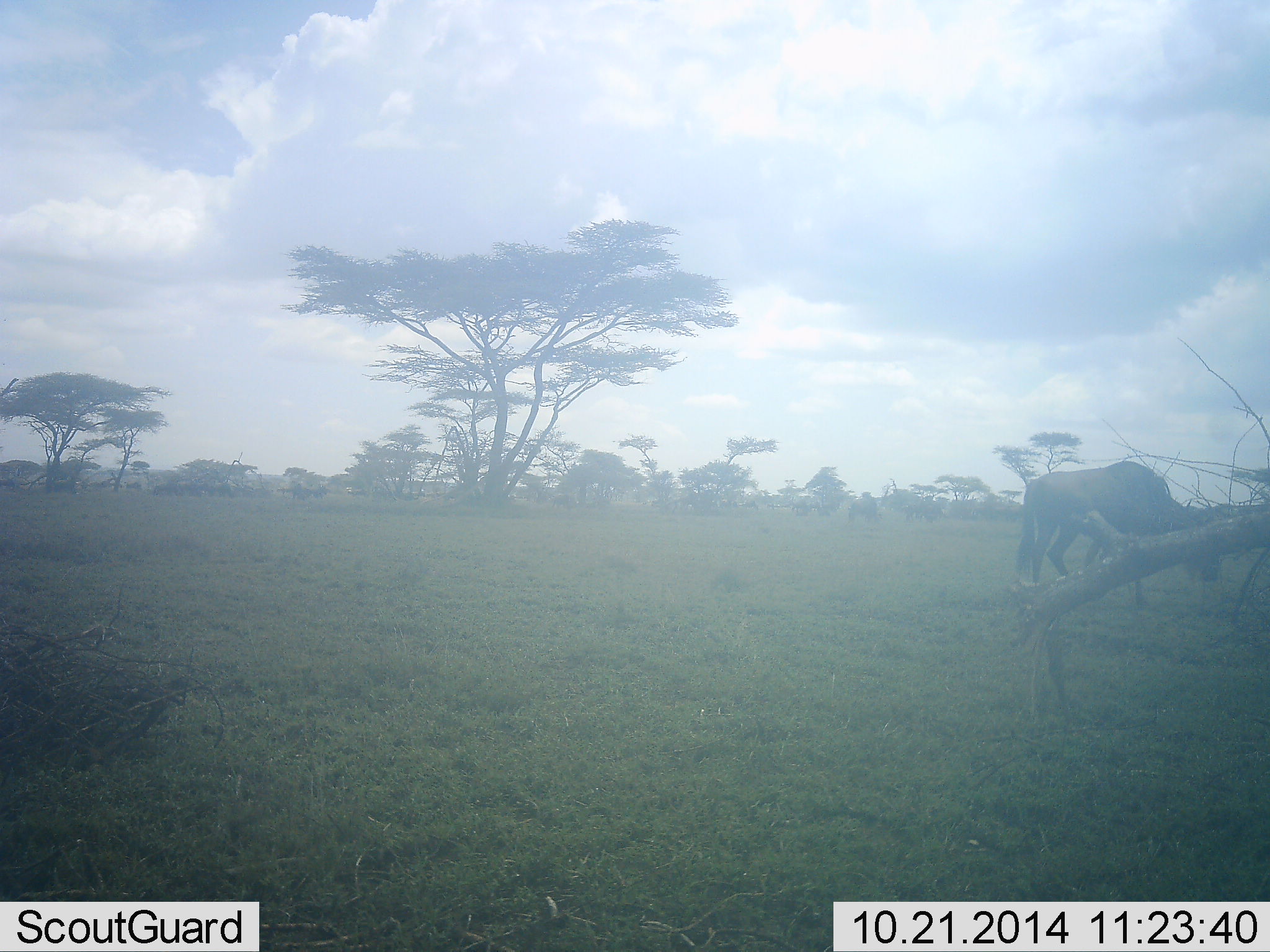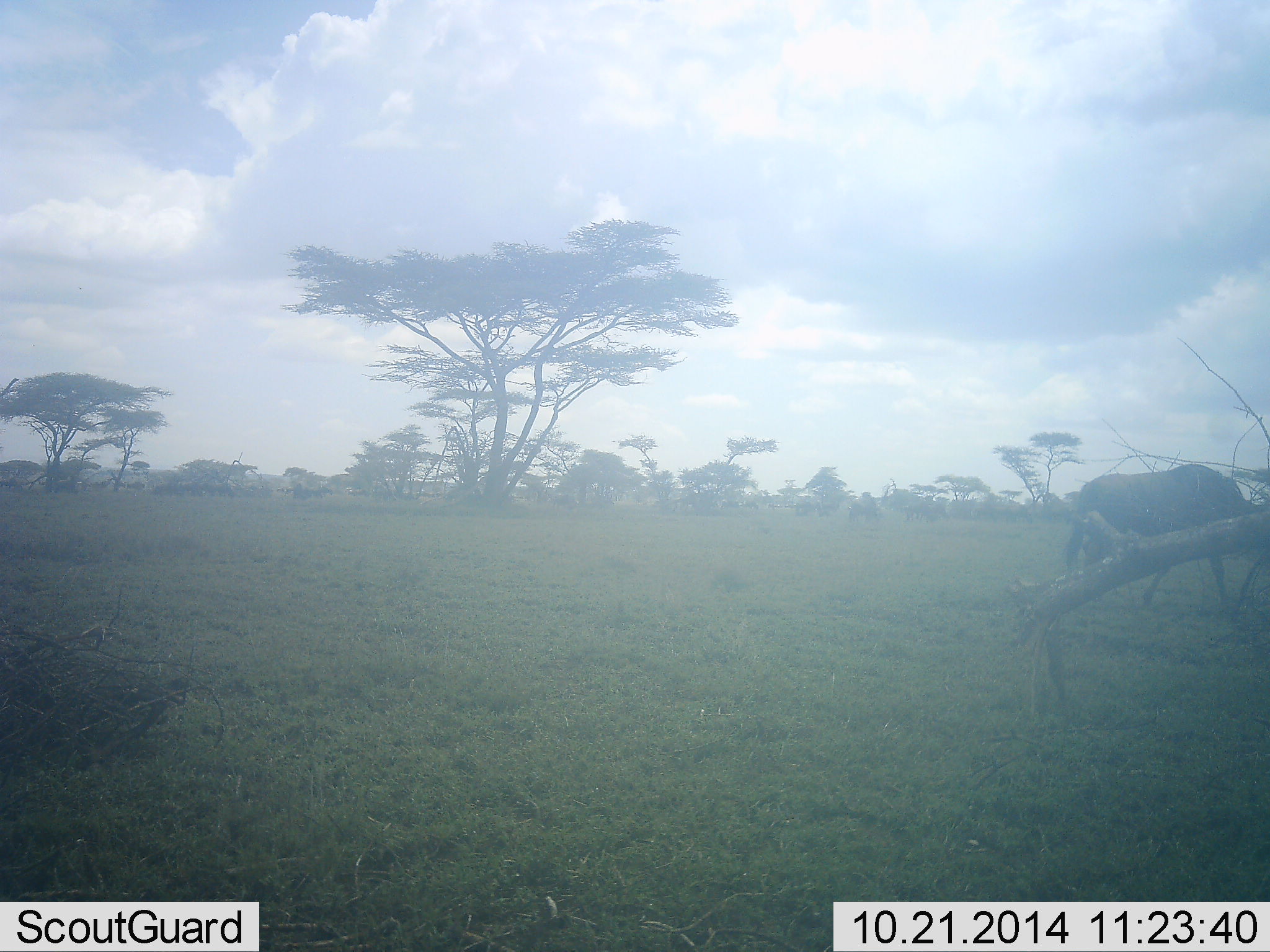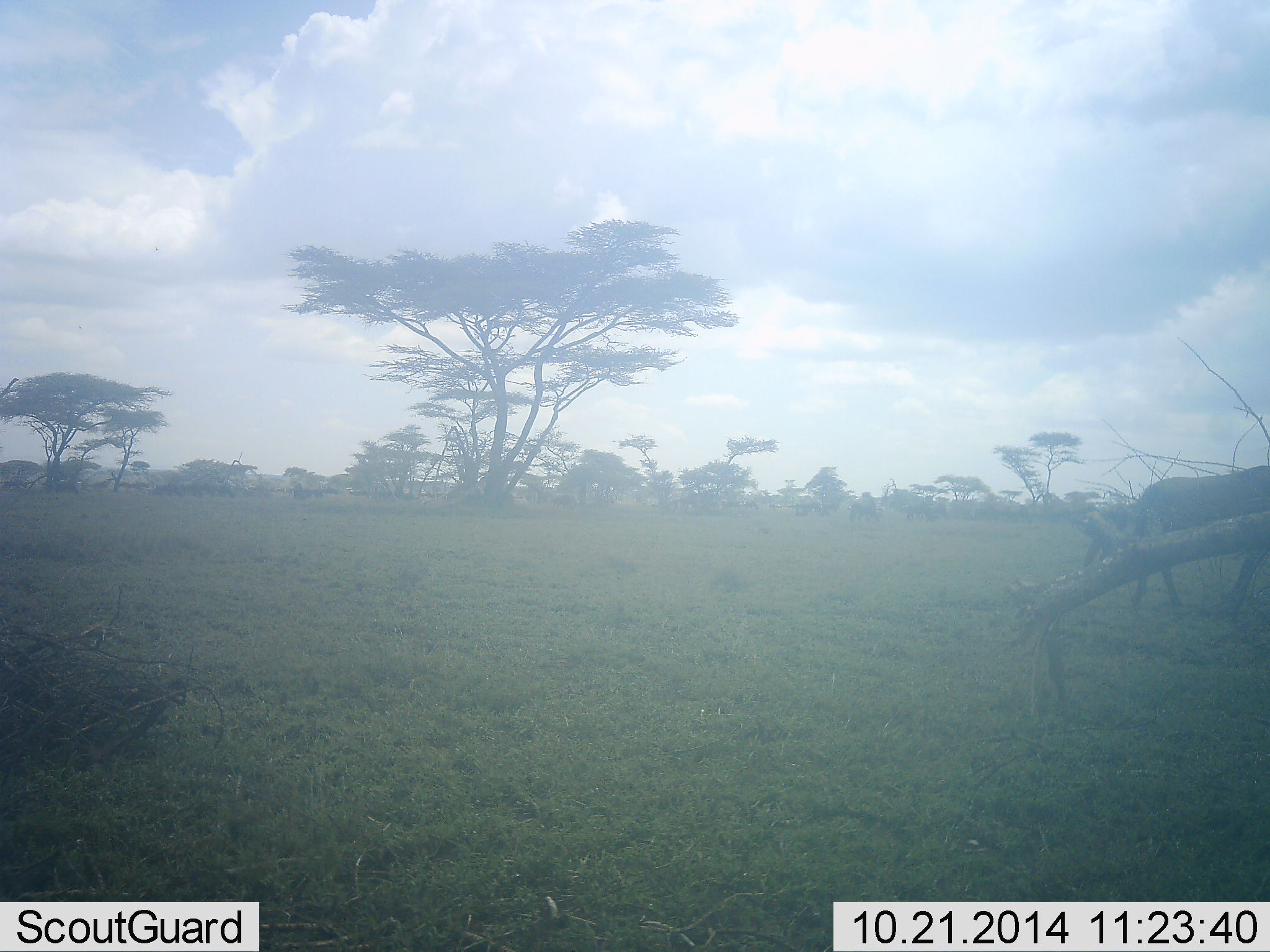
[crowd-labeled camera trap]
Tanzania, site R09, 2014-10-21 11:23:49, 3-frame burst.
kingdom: Animalia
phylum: Chordata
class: Mammalia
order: Artiodactyla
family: Bovidae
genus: Connochaetes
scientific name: Connochaetes taurinus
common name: blue wildebeest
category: wildebeest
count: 1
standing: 10%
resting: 0%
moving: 90%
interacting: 0%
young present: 0%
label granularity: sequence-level